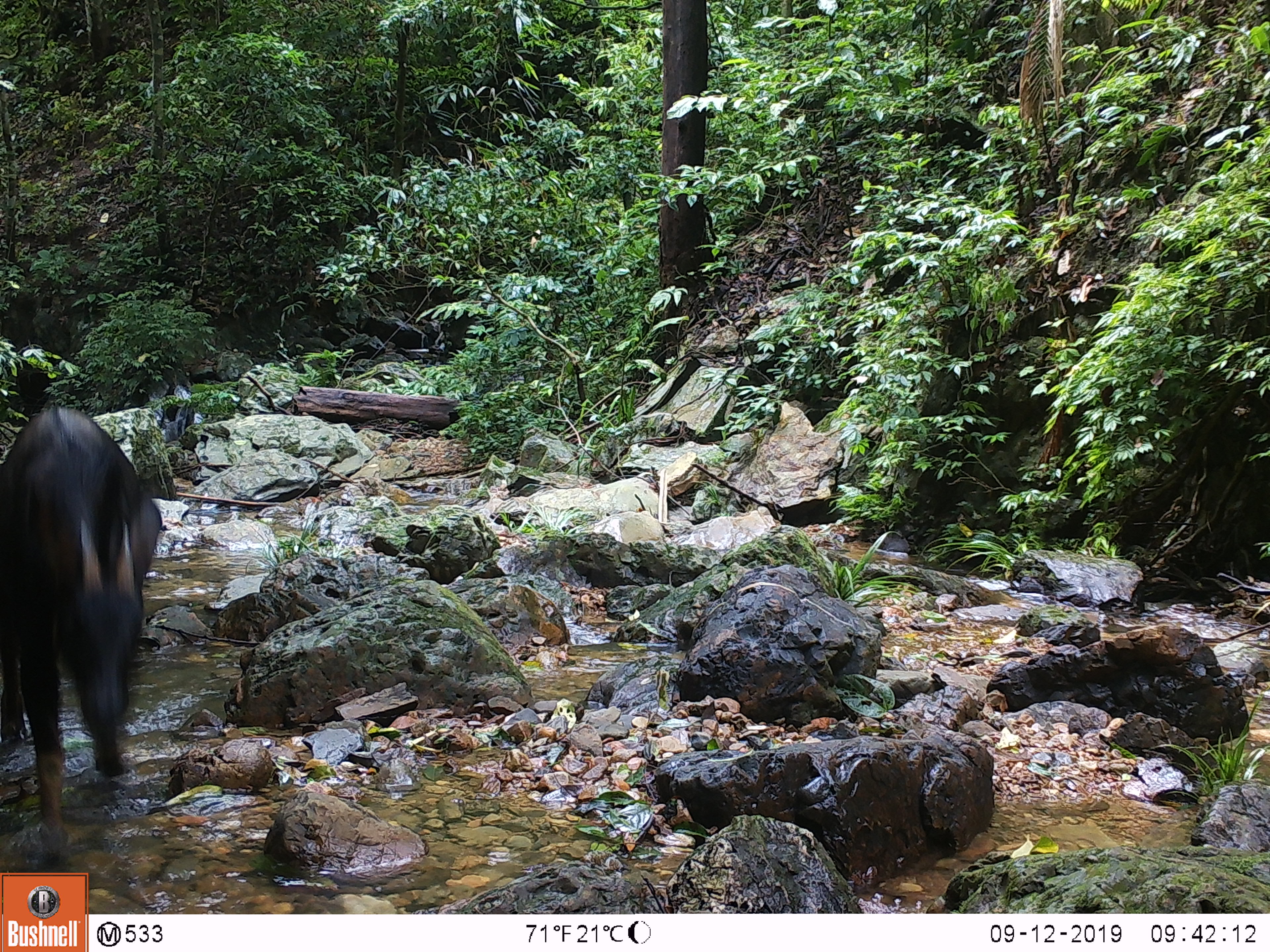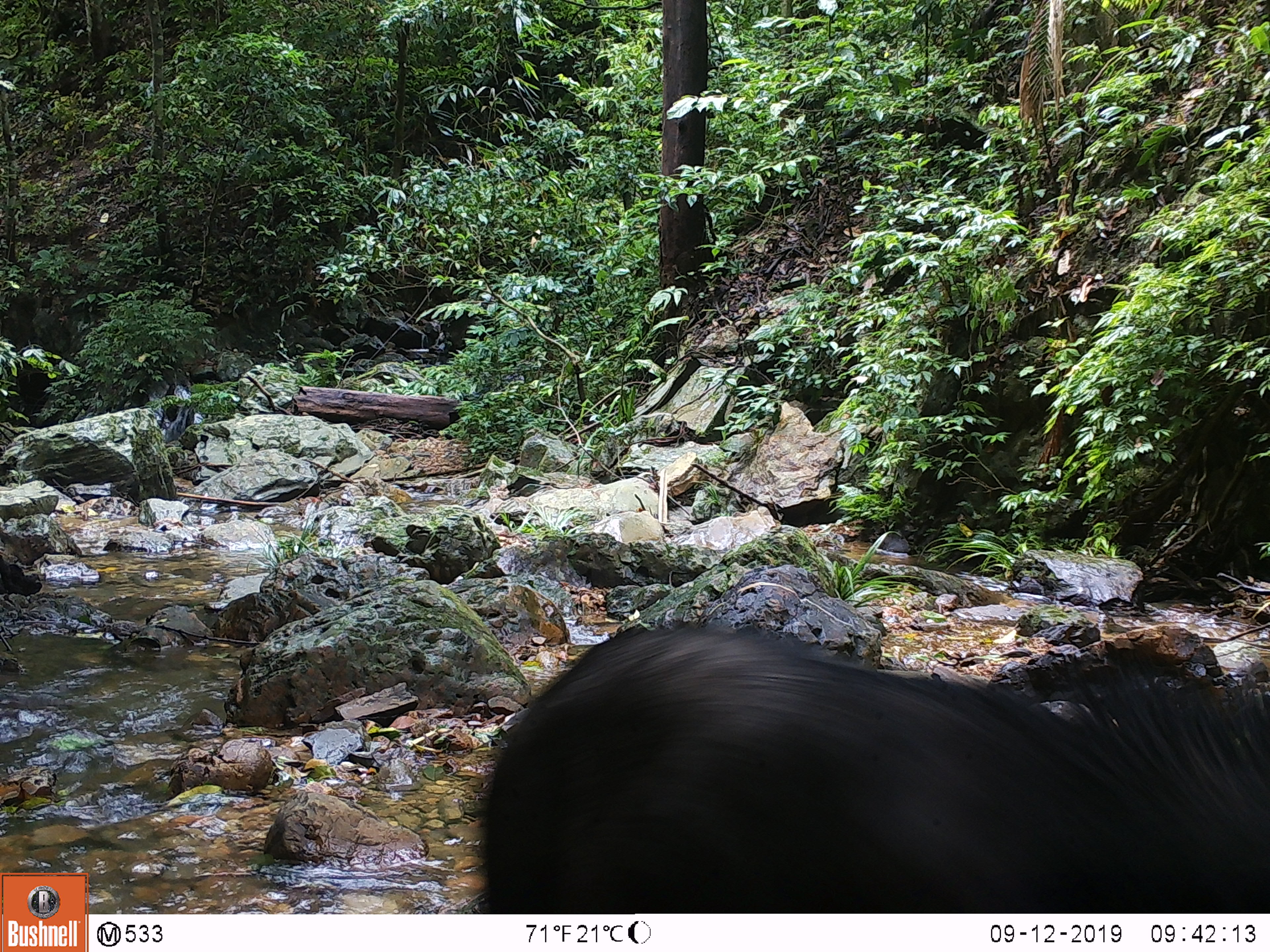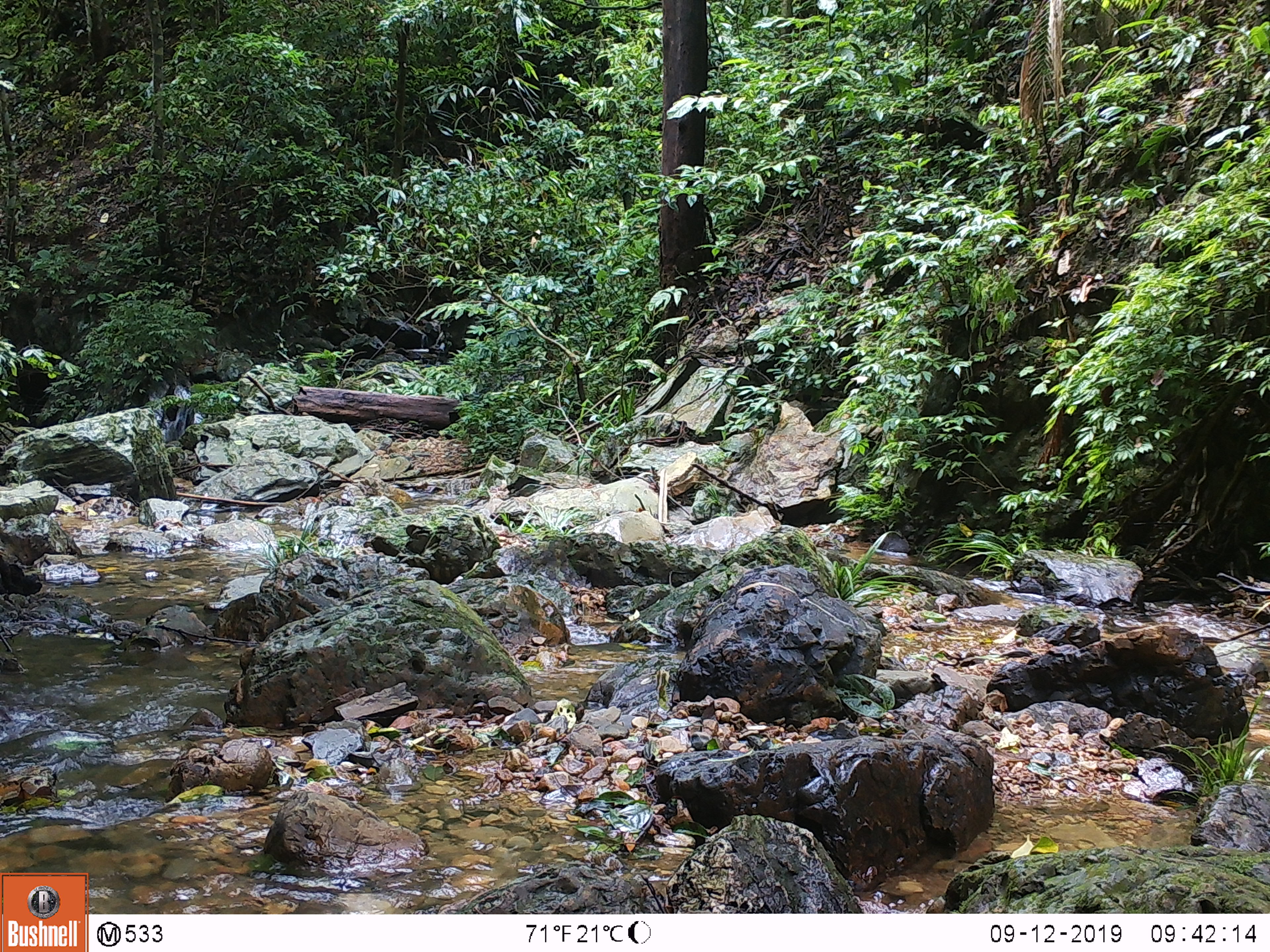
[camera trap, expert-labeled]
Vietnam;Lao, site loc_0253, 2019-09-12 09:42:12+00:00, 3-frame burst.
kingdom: Animalia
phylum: Chordata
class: Mammalia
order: Artiodactyla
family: Bovidae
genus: Capricornis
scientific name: Capricornis sumatraensis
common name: chinese serow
Chinese serow (Capricornis sumatraensis). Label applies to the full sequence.